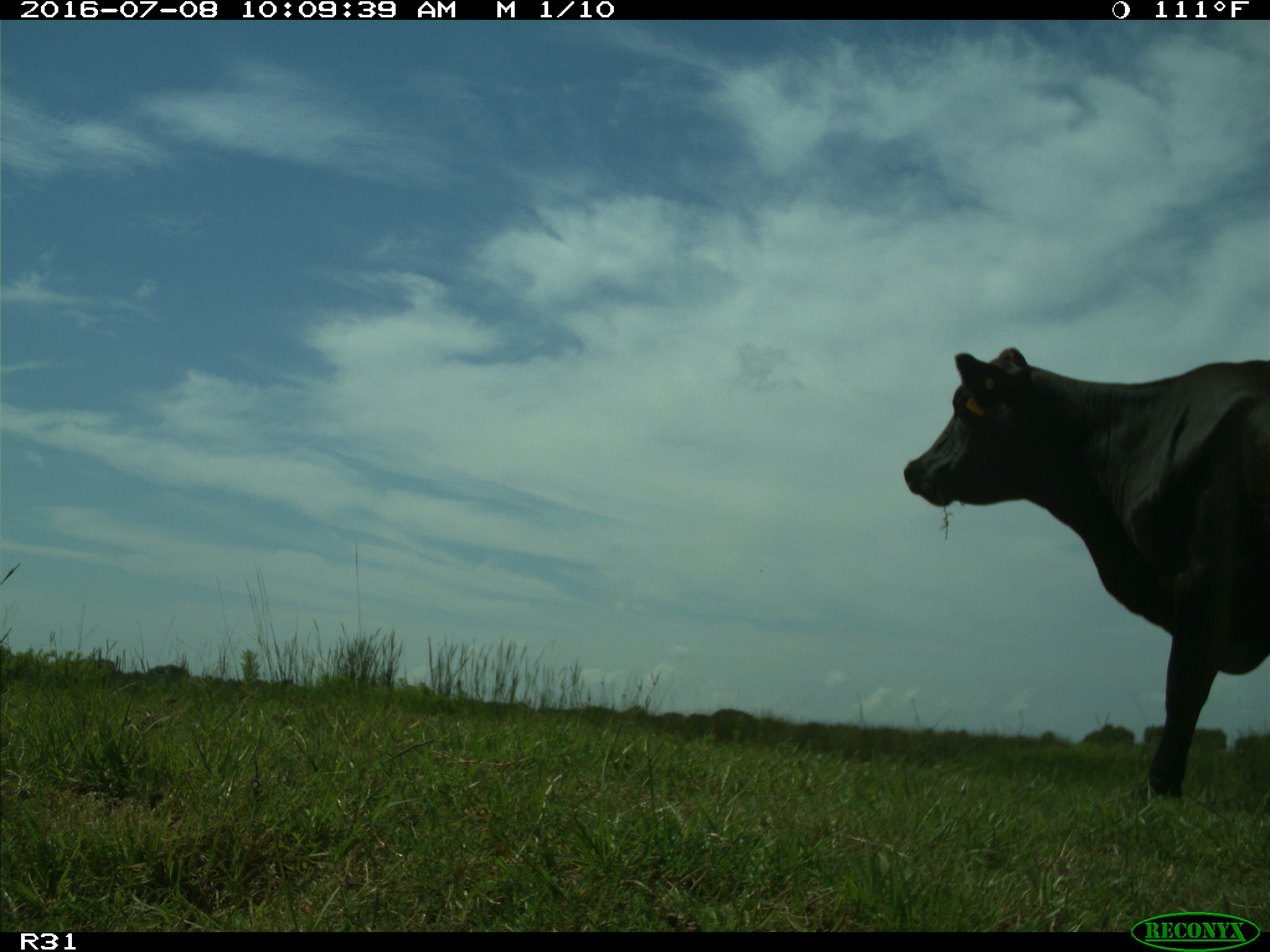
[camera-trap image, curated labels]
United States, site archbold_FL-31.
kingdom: Animalia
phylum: Chordata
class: Mammalia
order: Artiodactyla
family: Bovidae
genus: Bos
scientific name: Bos taurus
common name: domestic cow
Bos taurus (domestic cow).